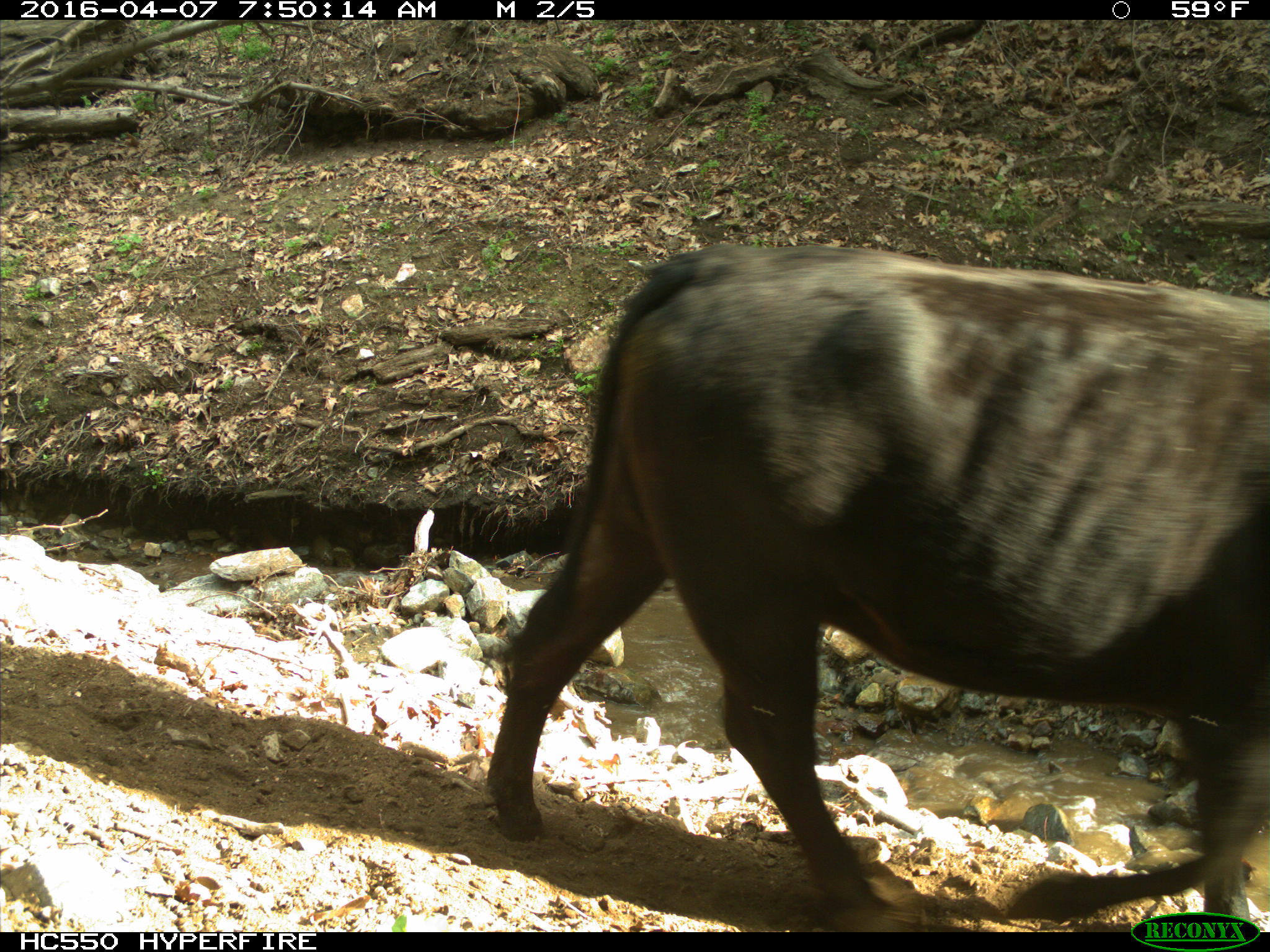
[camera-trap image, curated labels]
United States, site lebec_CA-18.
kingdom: Animalia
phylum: Chordata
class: Mammalia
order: Artiodactyla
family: Bovidae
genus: Bos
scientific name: Bos taurus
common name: domestic cow